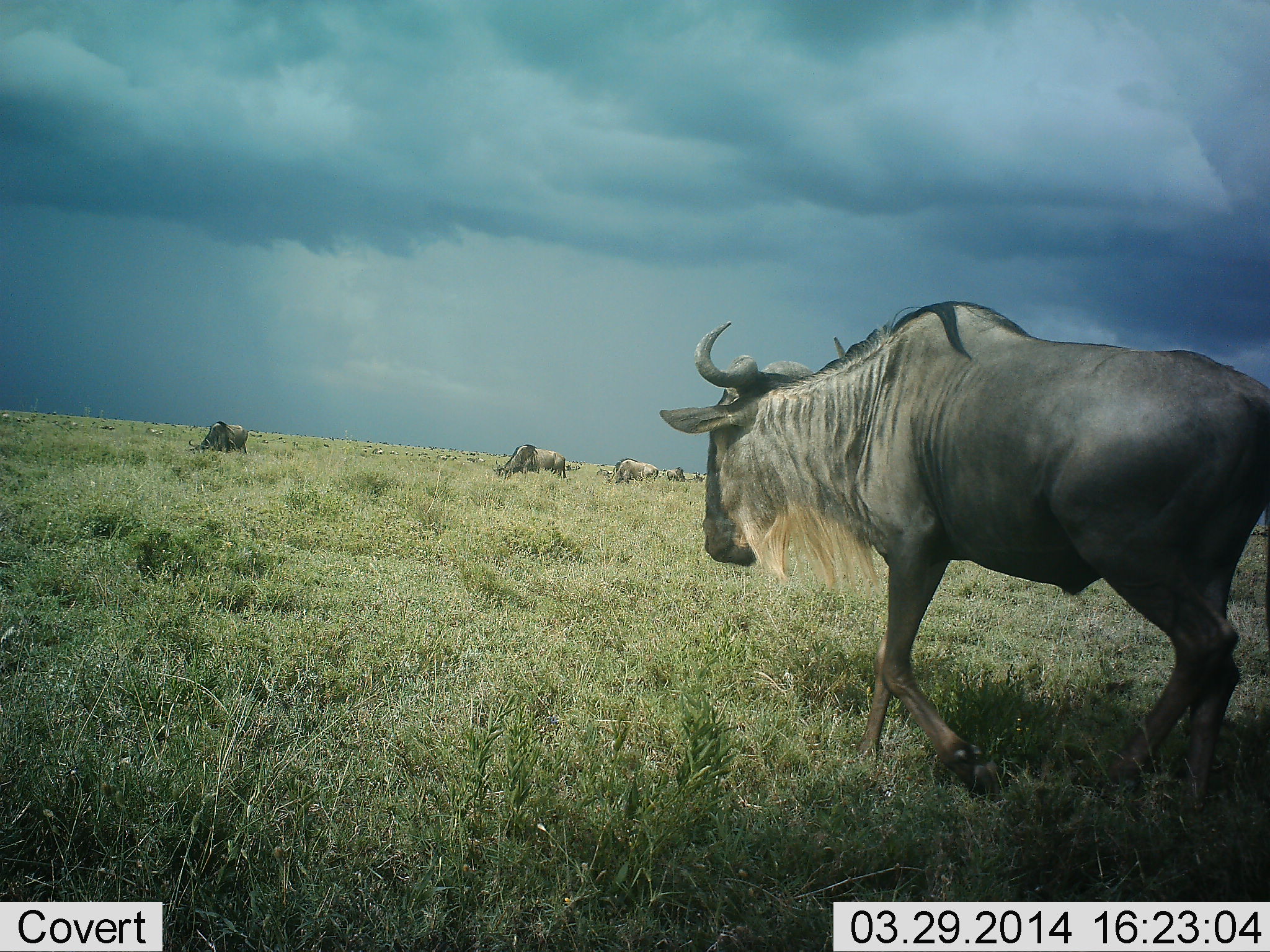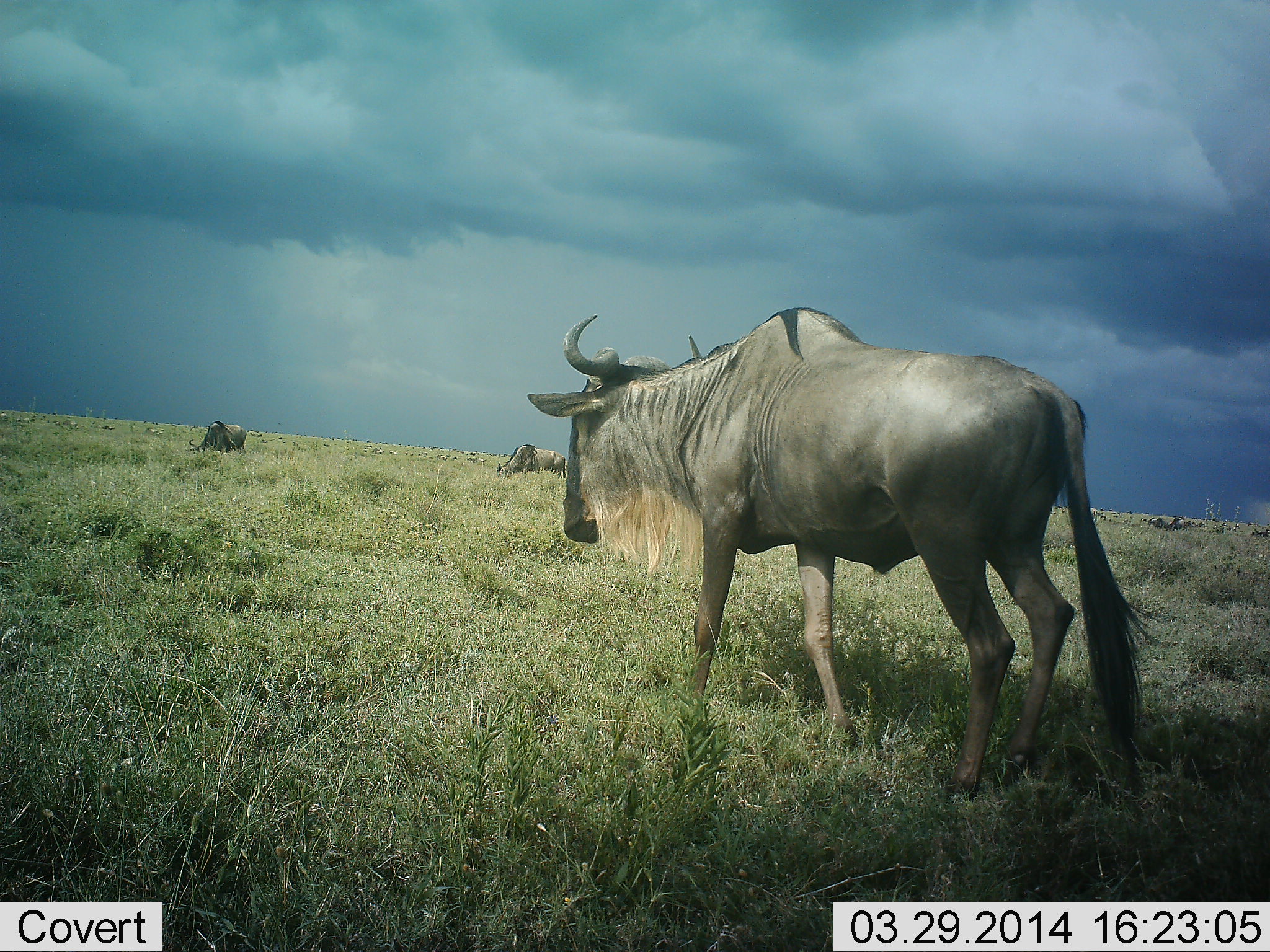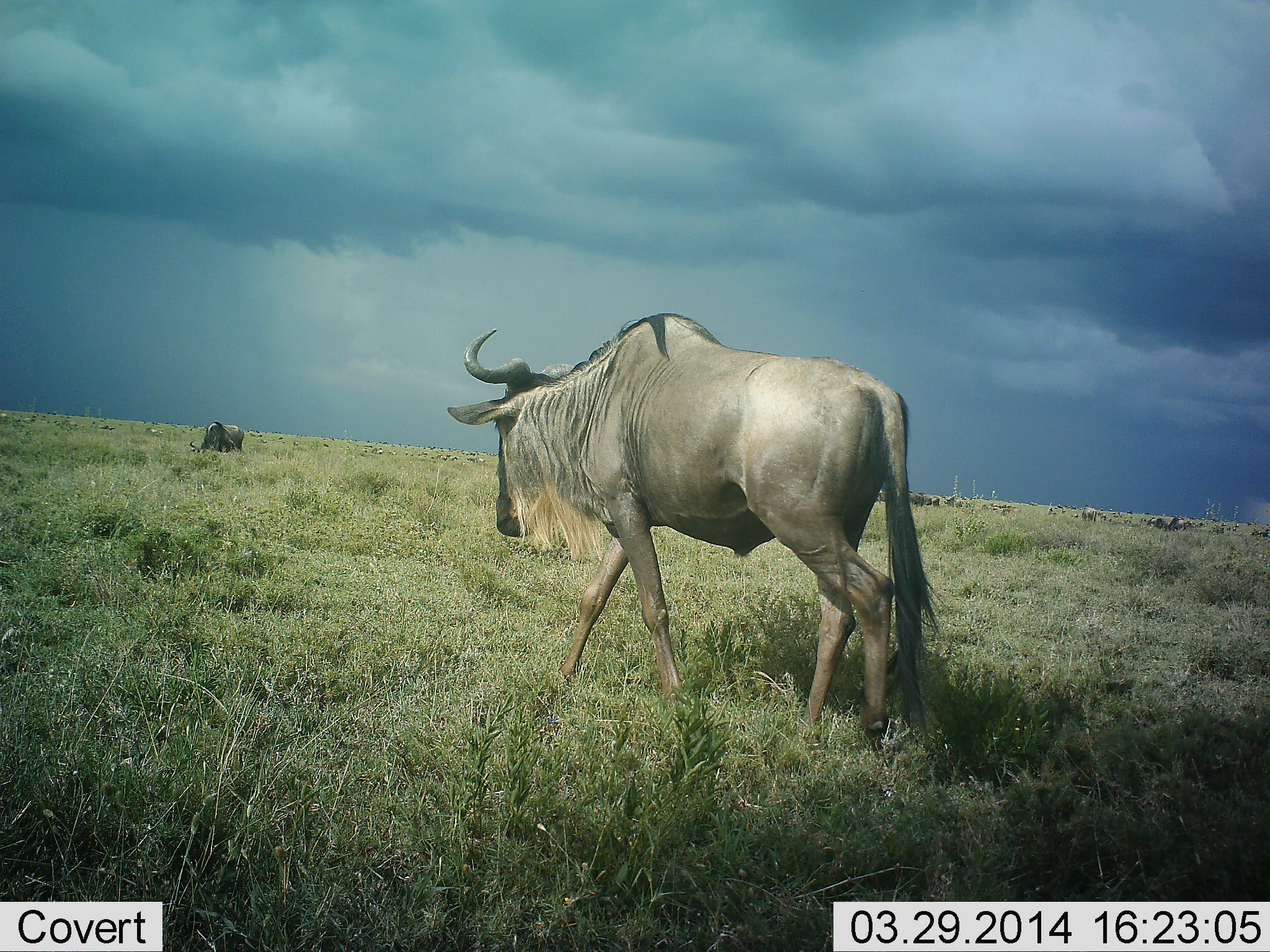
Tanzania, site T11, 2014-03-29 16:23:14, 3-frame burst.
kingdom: Animalia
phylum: Chordata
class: Mammalia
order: Artiodactyla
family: Bovidae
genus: Connochaetes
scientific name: Connochaetes taurinus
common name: blue wildebeest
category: wildebeest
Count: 6.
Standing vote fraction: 20%.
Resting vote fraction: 20%.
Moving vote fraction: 80%.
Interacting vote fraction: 0%.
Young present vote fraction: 0%.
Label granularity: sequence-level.